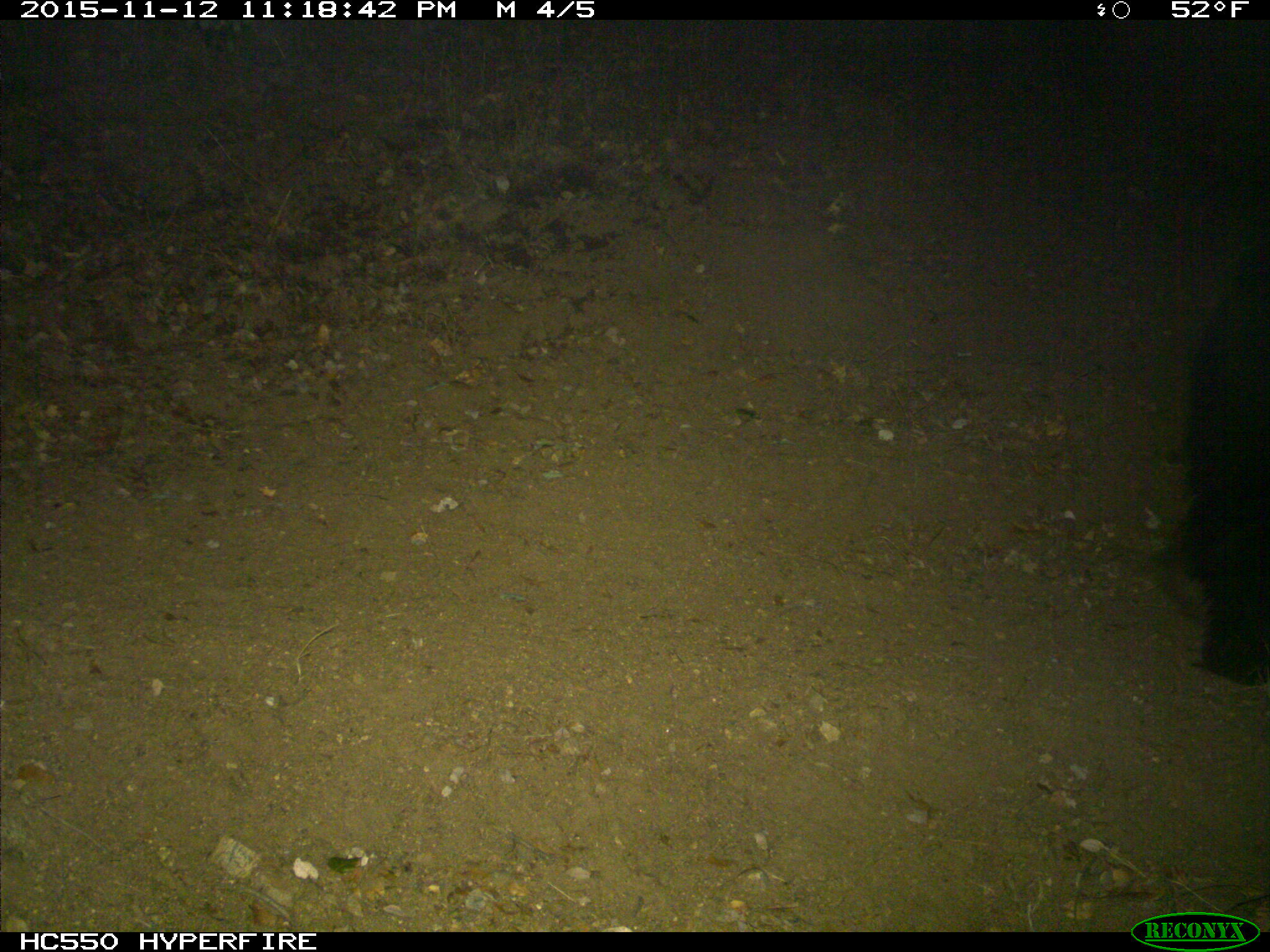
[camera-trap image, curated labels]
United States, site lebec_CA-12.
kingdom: Animalia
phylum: Chordata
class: Mammalia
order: Carnivora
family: Ursidae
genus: Ursus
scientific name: Ursus americanus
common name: american black bear